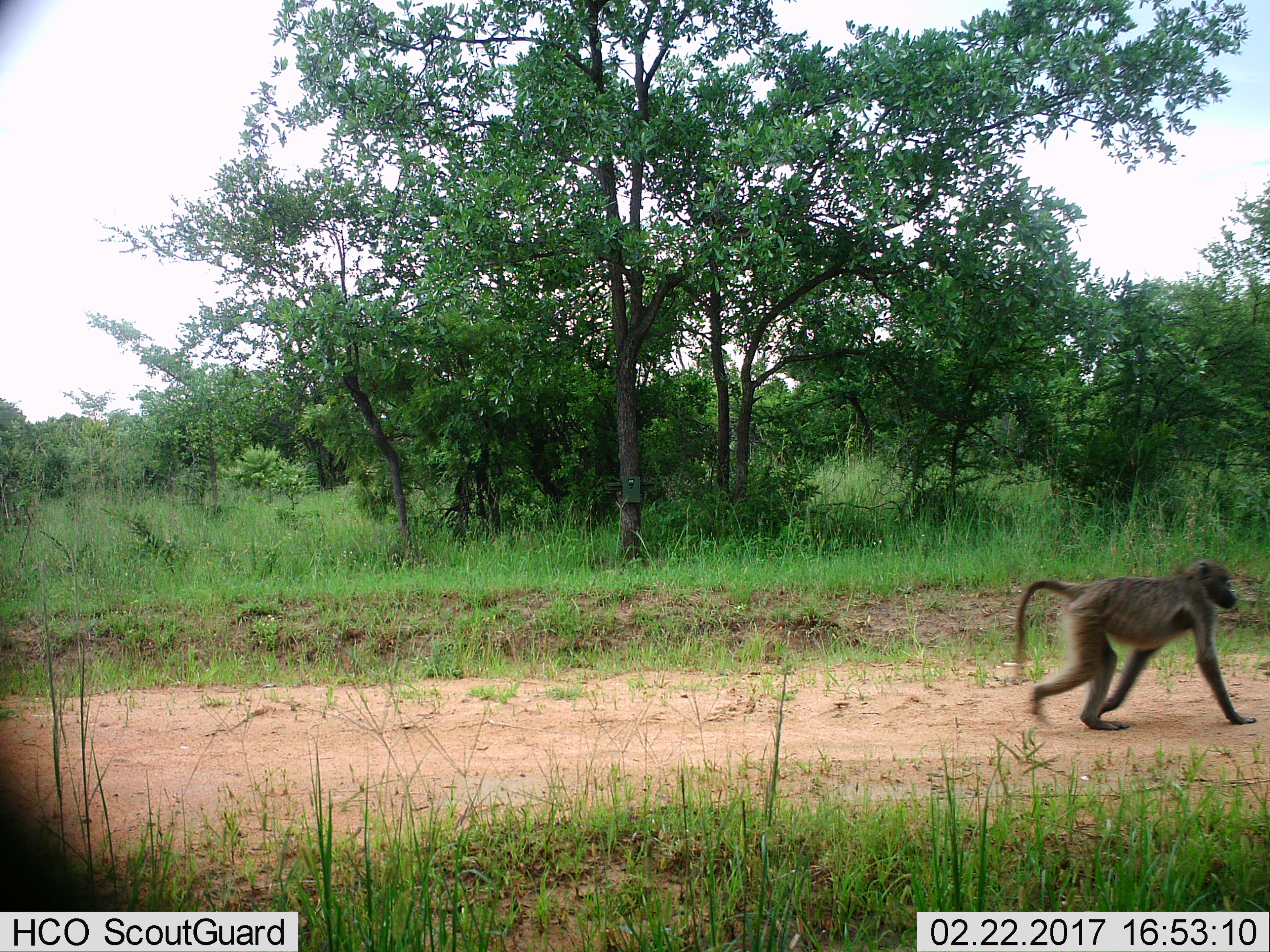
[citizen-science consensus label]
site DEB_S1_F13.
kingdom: Animalia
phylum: Chordata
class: Mammalia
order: Primates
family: Cercopithecidae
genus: Papio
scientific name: Papio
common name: baboon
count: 1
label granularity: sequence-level